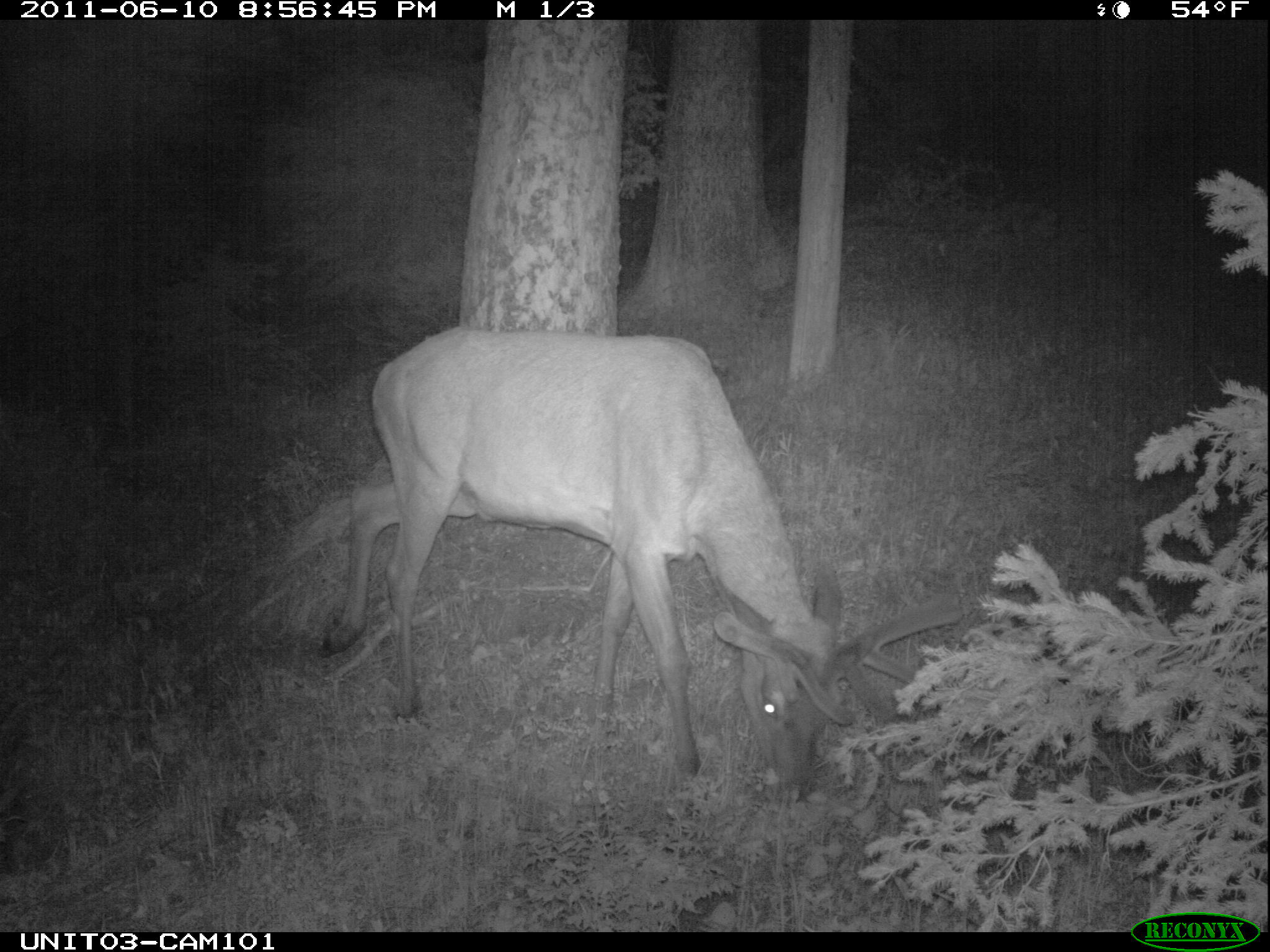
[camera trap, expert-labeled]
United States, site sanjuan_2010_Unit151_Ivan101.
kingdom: Animalia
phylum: Chordata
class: Mammalia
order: Artiodactyla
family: Cervidae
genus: Cervus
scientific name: Cervus elaphus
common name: red deer